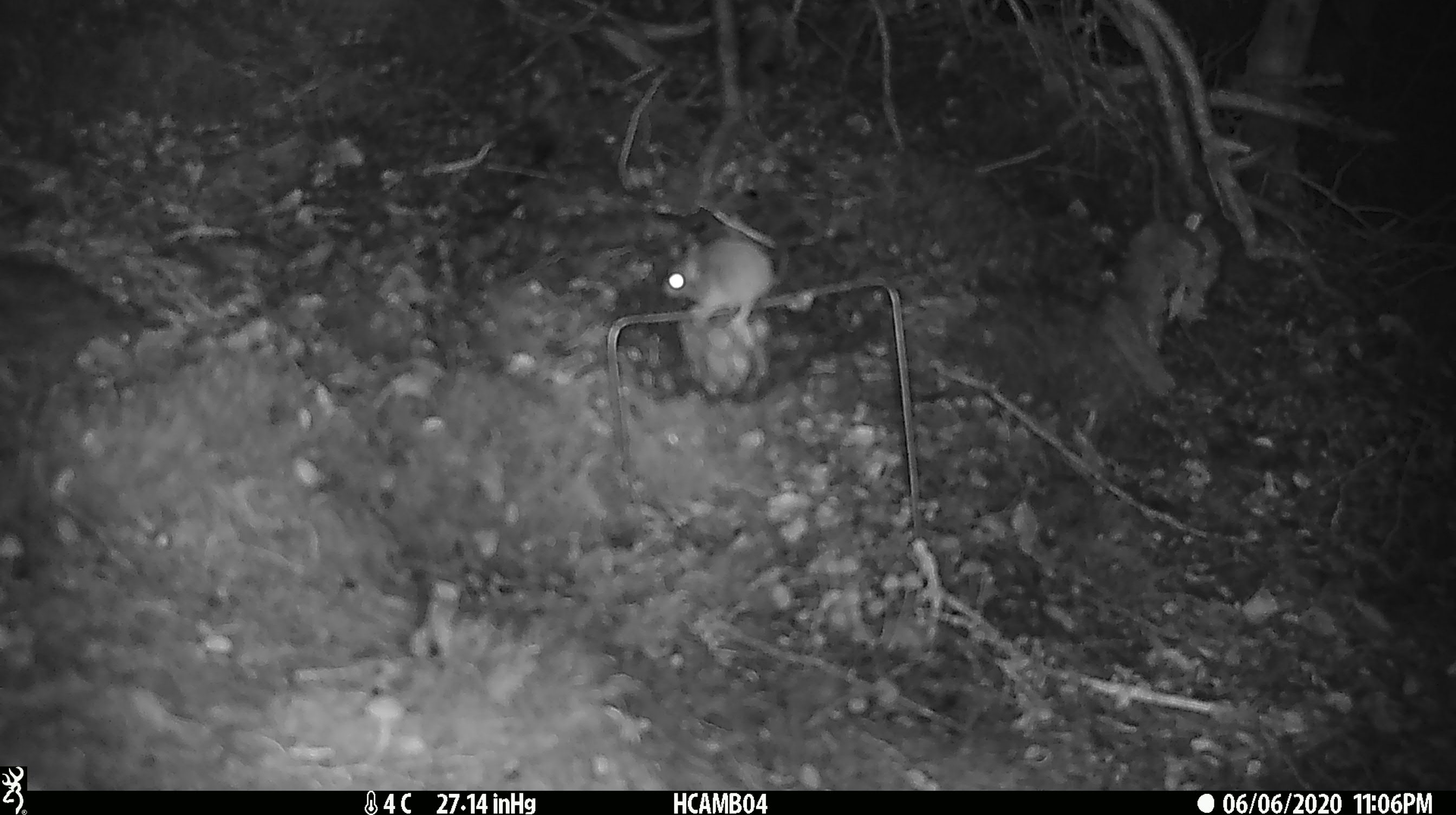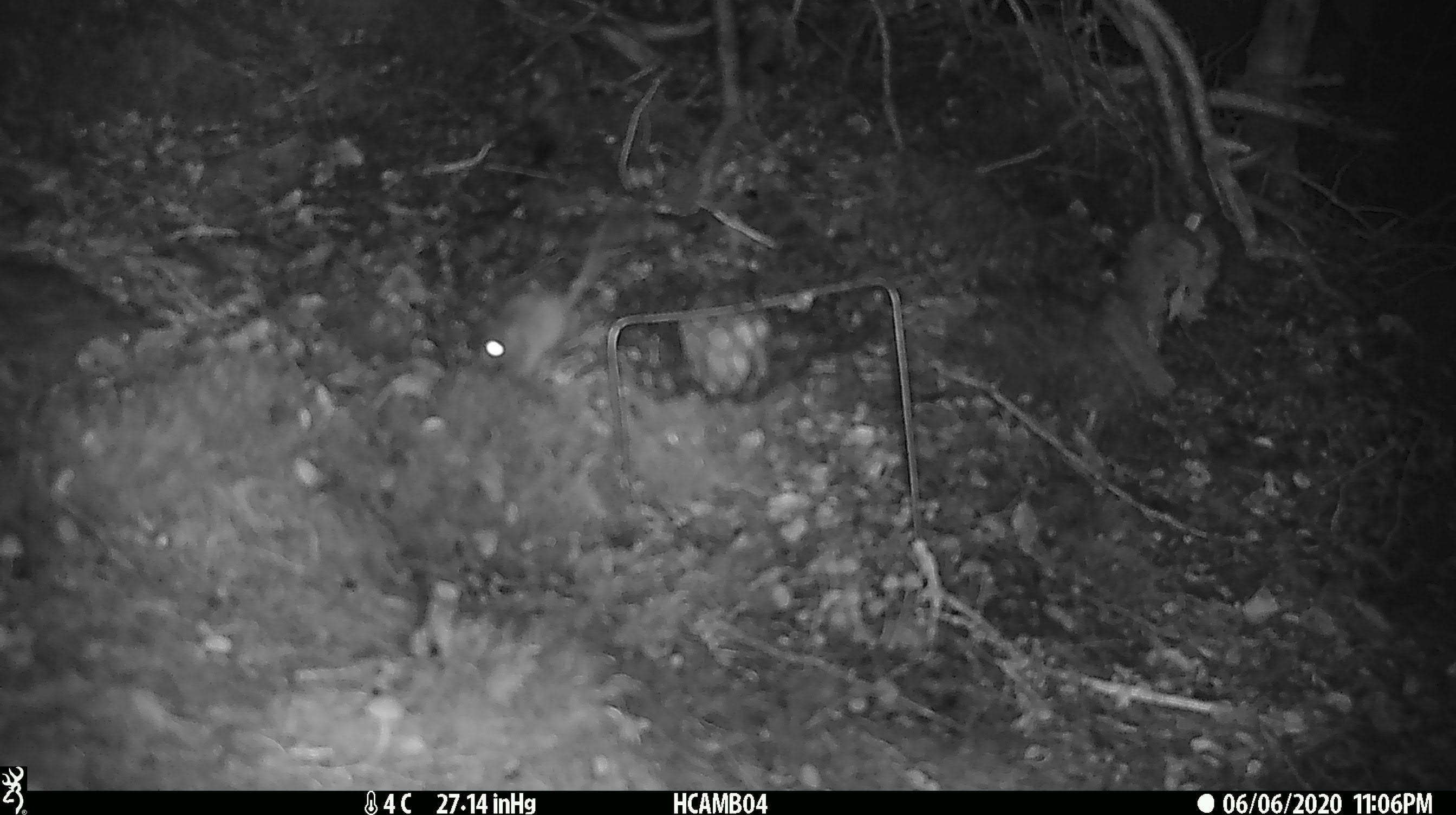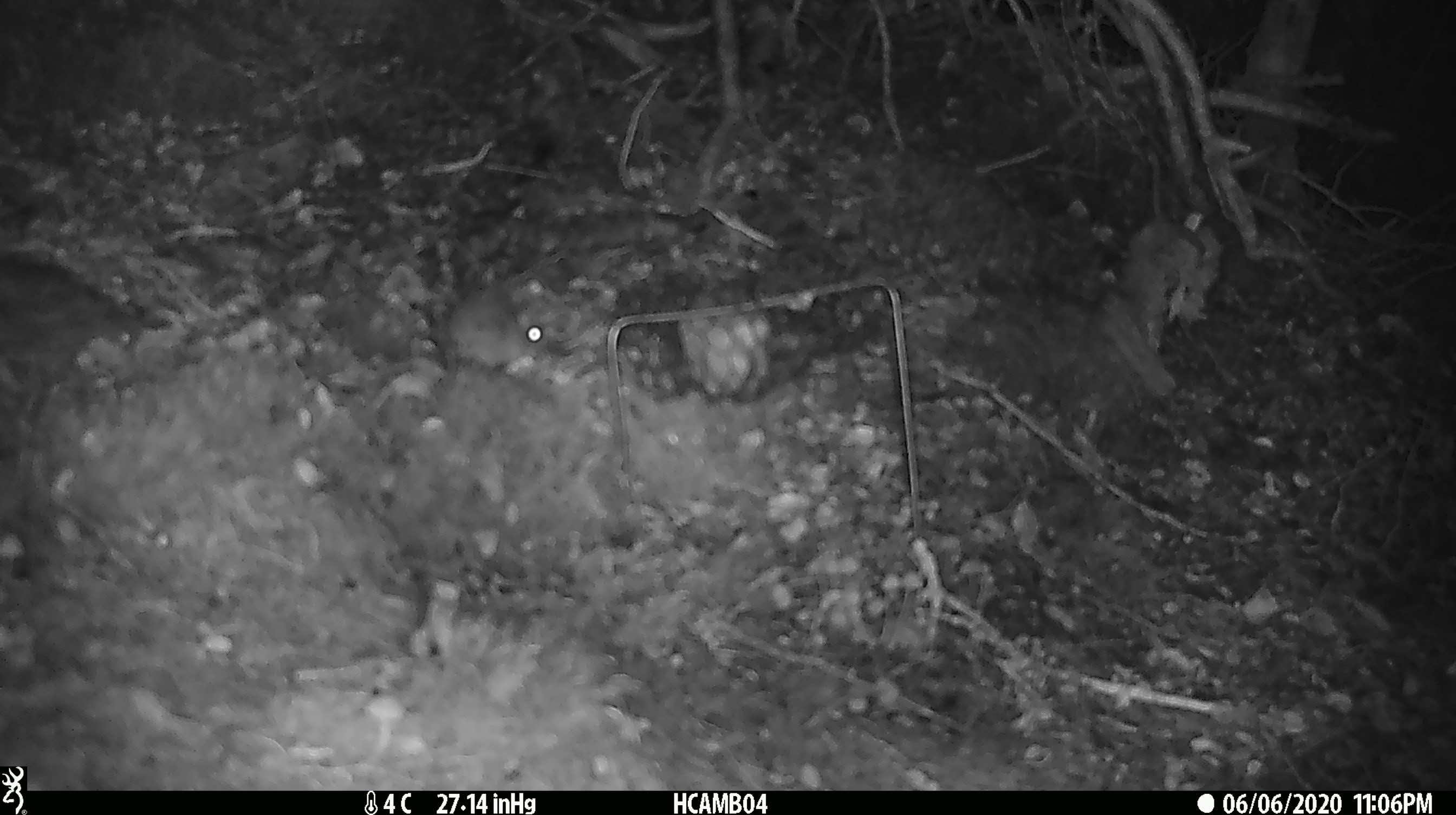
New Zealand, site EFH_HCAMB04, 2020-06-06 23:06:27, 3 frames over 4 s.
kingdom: Animalia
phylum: Chordata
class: Mammalia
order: Rodentia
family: Muridae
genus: Mus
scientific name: Mus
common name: mouse